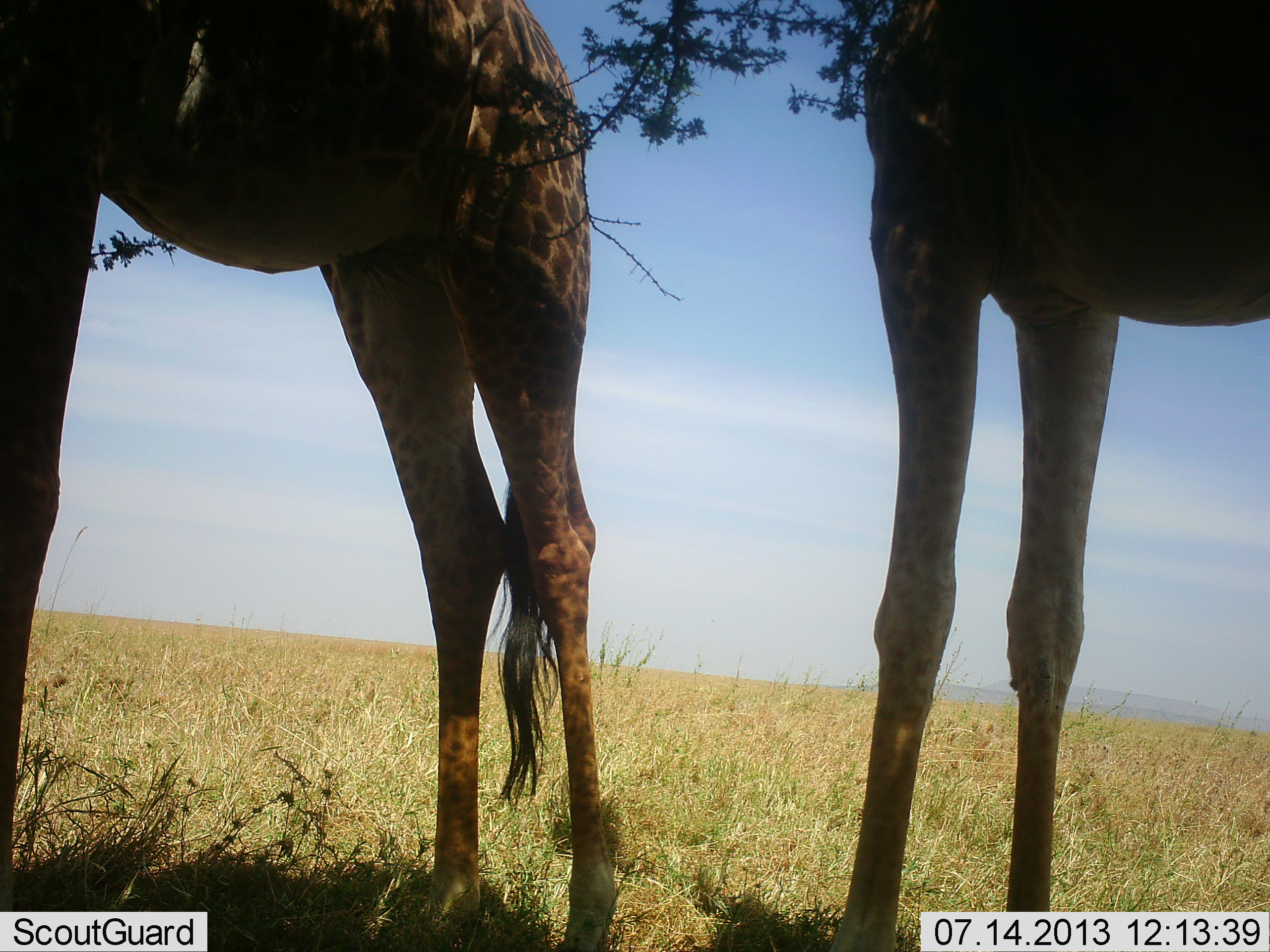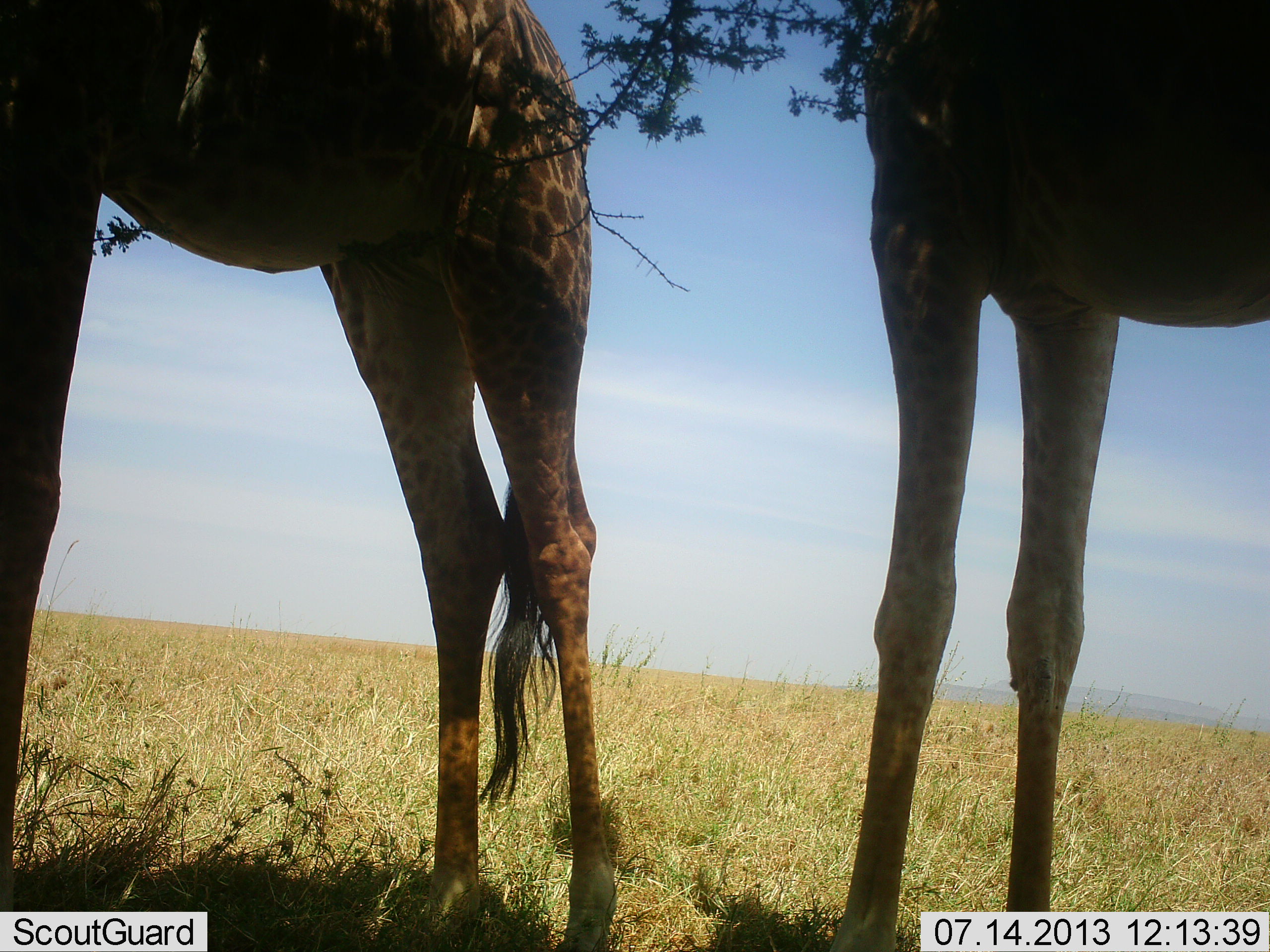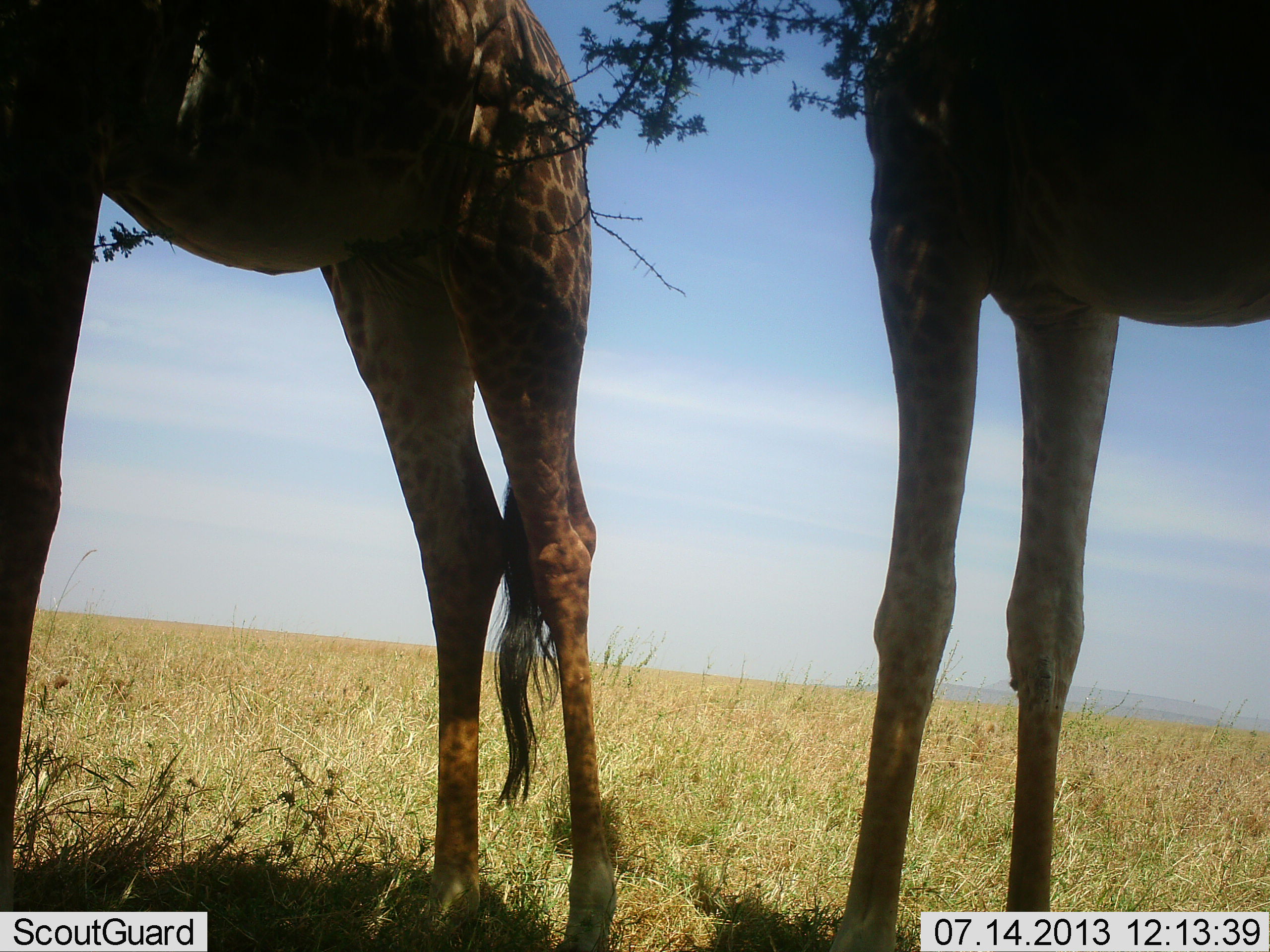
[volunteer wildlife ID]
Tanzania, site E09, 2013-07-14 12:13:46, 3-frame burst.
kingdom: Animalia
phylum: Chordata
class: Mammalia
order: Artiodactyla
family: Giraffidae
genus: Giraffa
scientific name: Giraffa camelopardalis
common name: giraffe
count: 2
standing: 100%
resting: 0%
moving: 0%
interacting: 0%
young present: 0%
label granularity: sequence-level